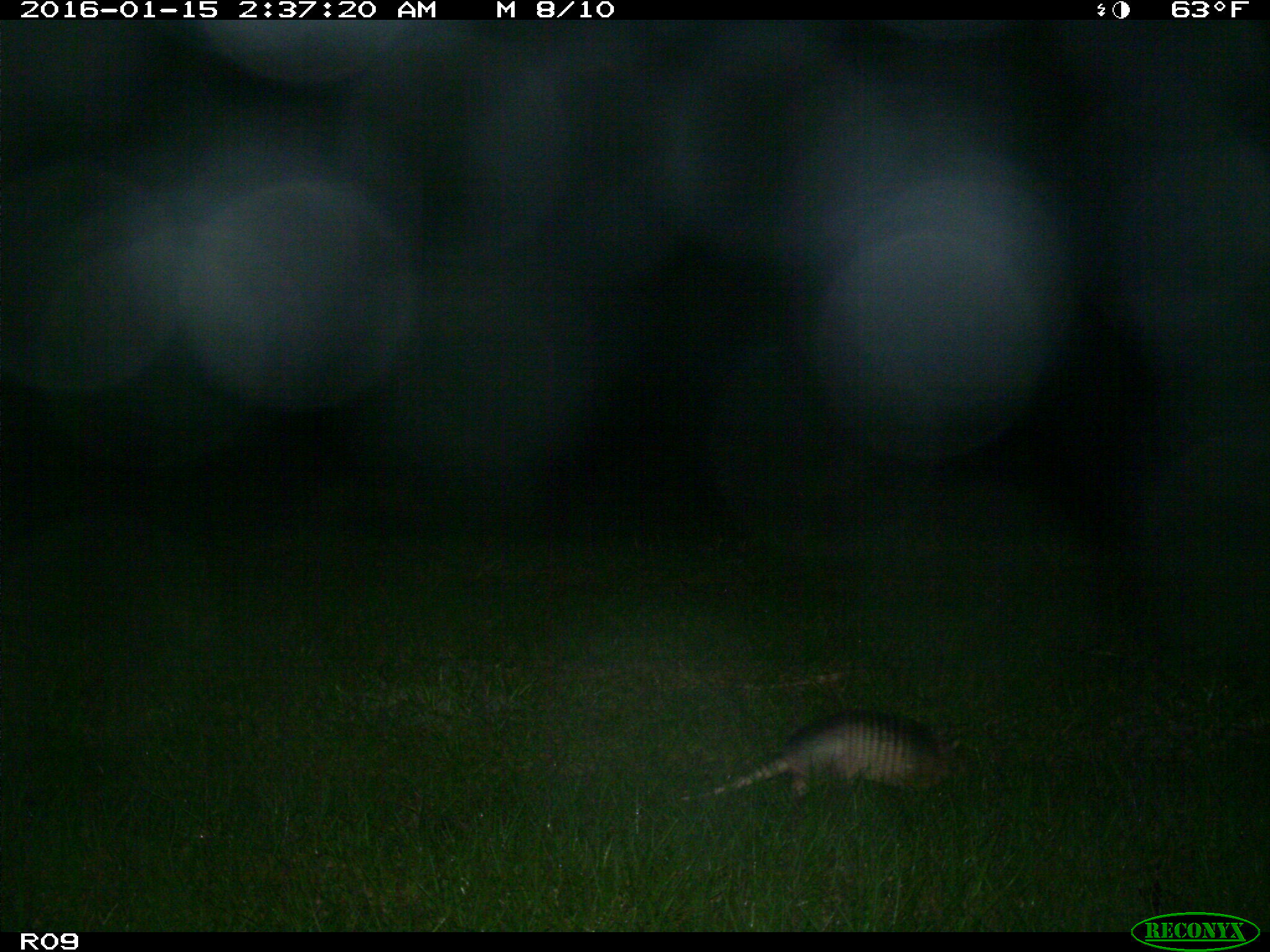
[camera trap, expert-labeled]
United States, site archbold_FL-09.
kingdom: Animalia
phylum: Chordata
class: Mammalia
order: Cingulata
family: Dasypodidae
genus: Dasypus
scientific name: Dasypus novemcinctus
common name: nine-banded armadillo